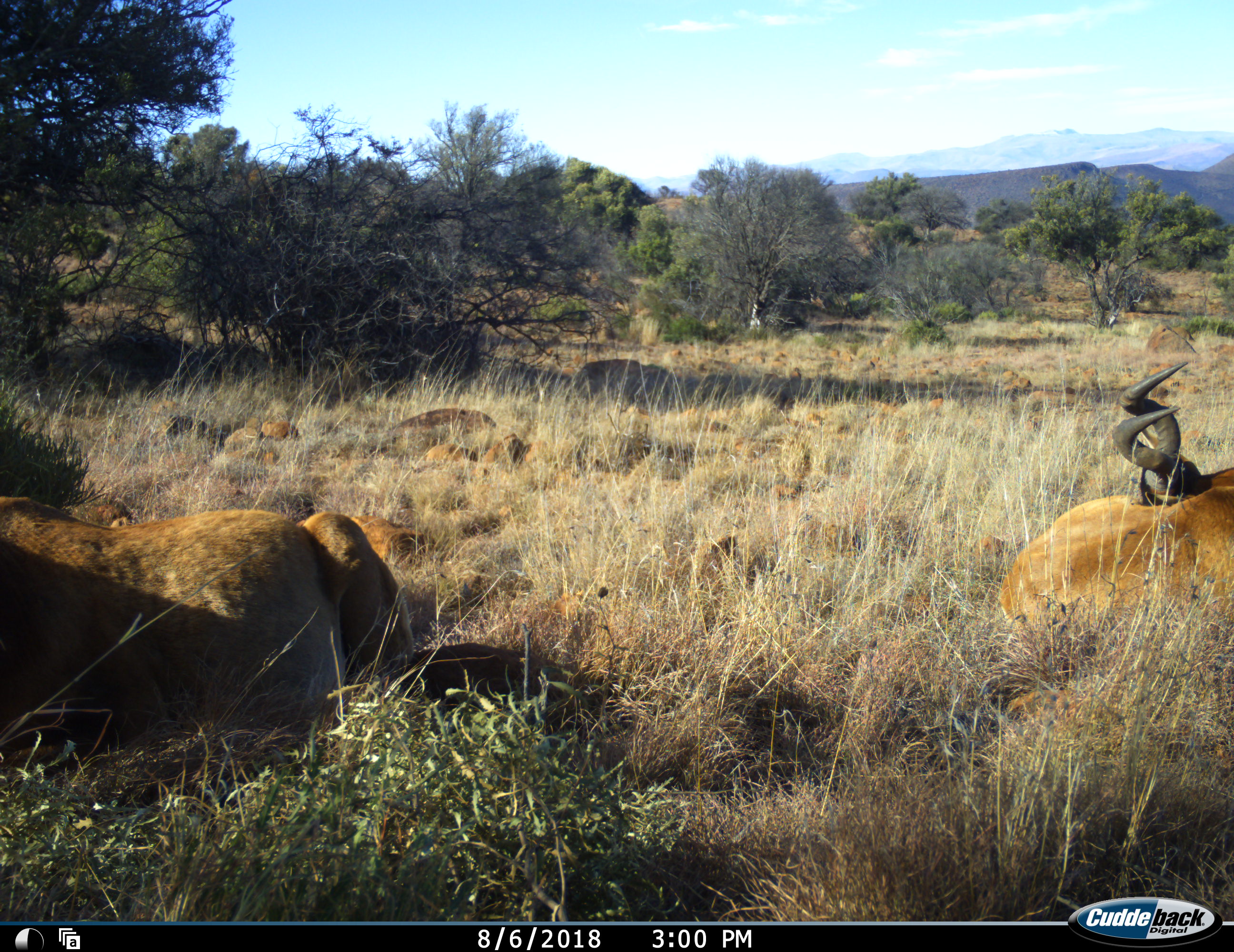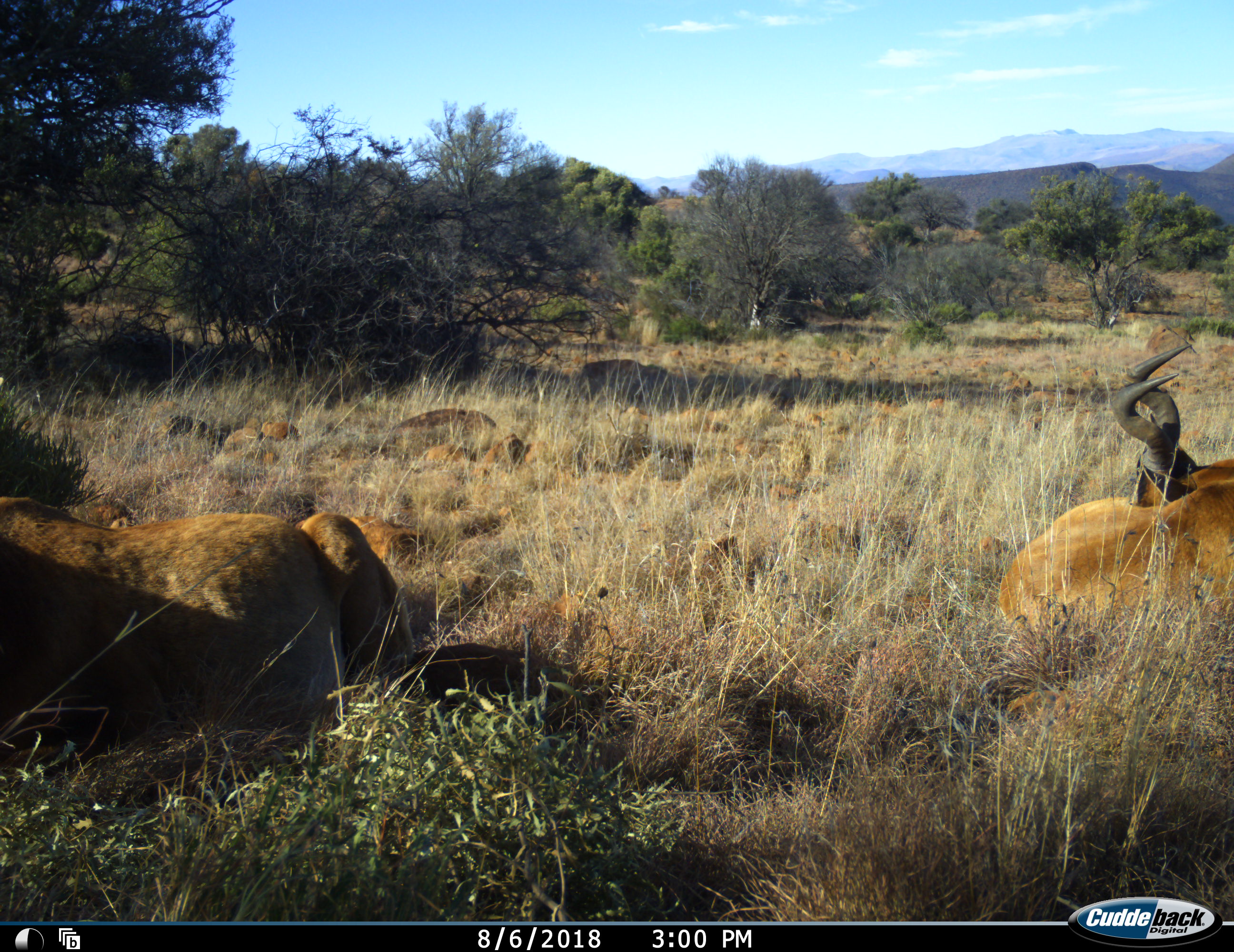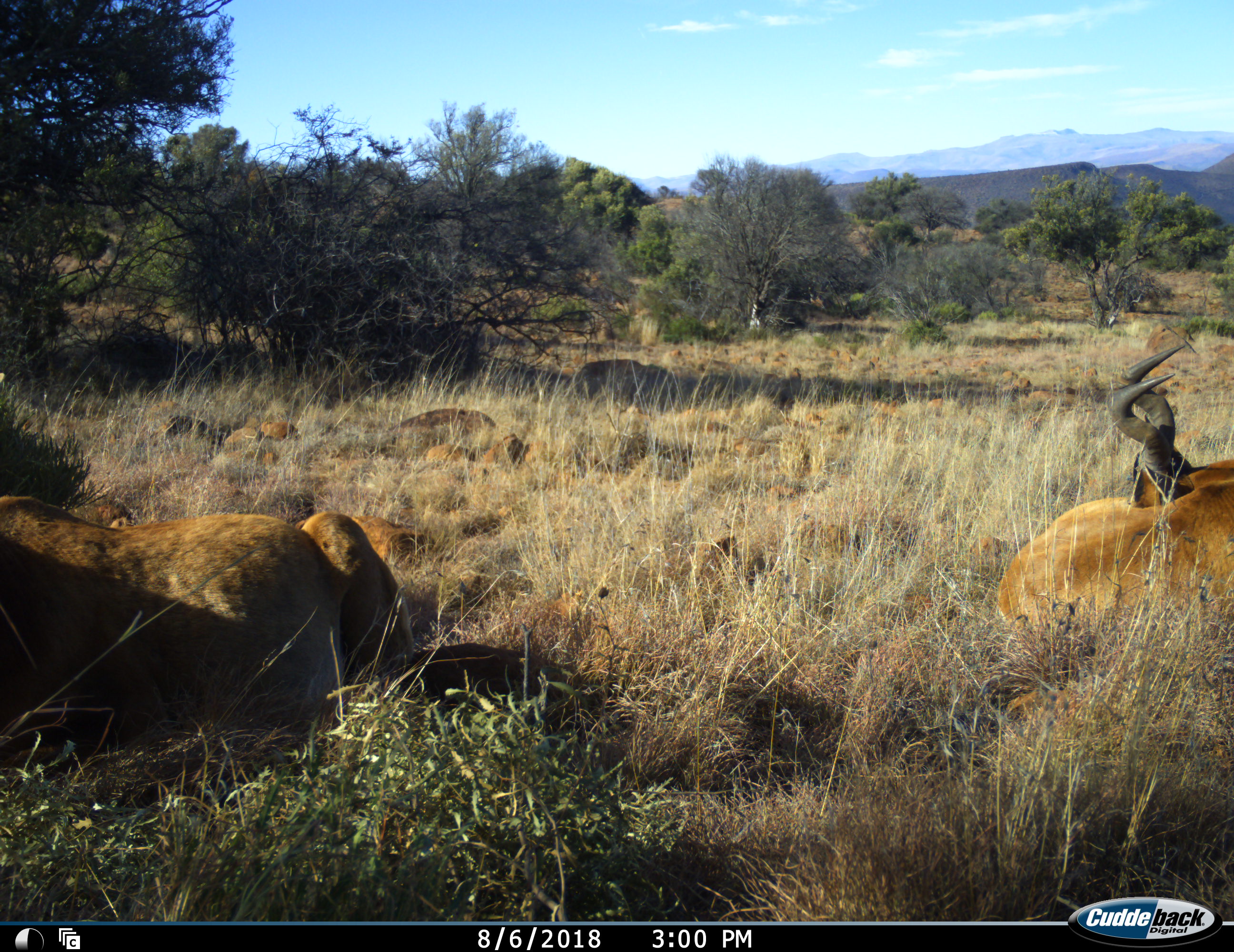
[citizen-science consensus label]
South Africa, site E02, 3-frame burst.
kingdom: Animalia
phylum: Chordata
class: Mammalia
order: Artiodactyla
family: Bovidae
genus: Alcelaphus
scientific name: Alcelaphus buselaphus caama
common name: red hartebeest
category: hartebeestred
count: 2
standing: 0%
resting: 100%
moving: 0%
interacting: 0%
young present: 0%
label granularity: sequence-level